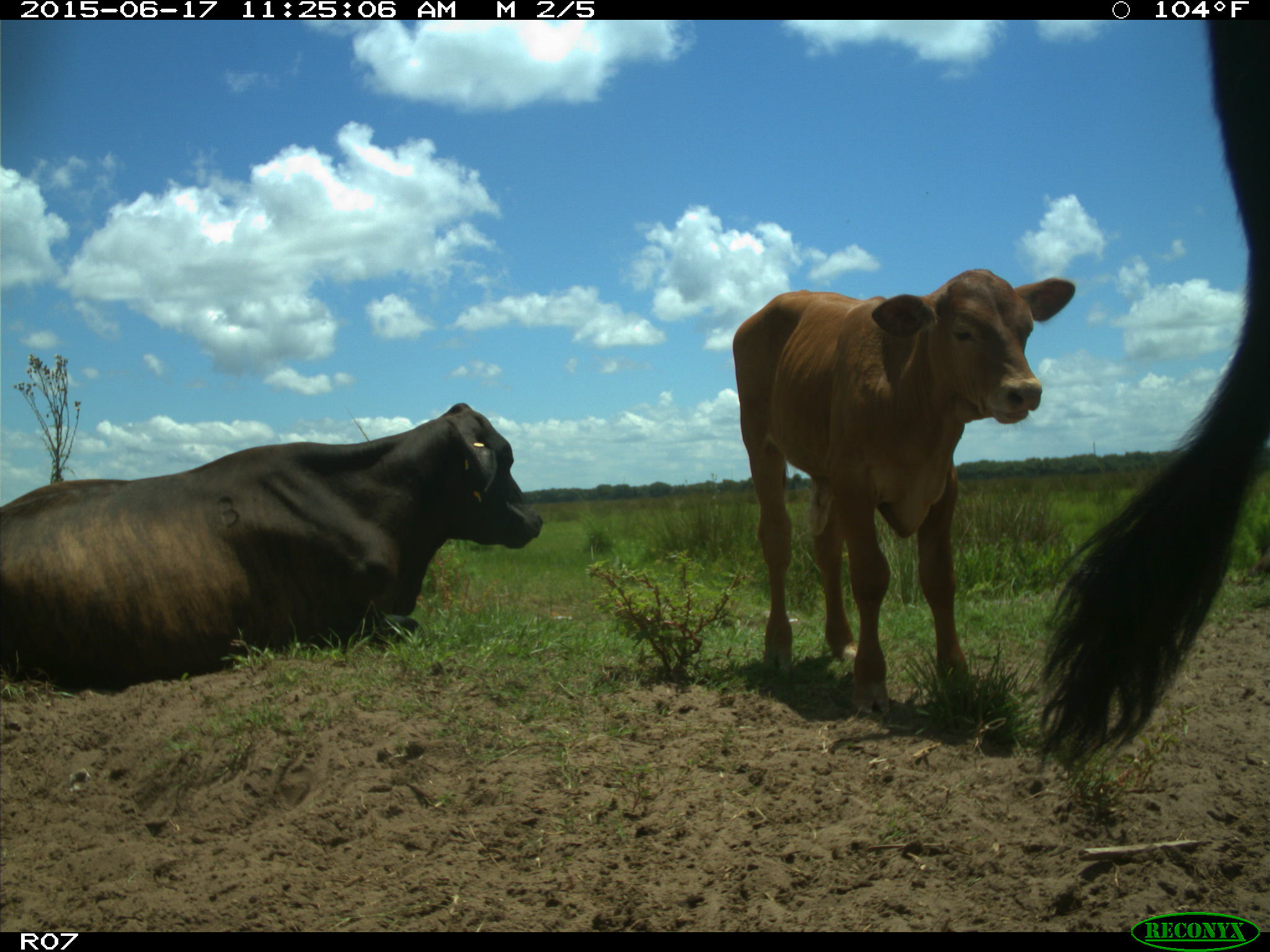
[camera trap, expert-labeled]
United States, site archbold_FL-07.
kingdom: Animalia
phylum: Chordata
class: Mammalia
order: Artiodactyla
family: Bovidae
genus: Bos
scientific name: Bos taurus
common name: domestic cow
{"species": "Bos taurus (domestic cow)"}